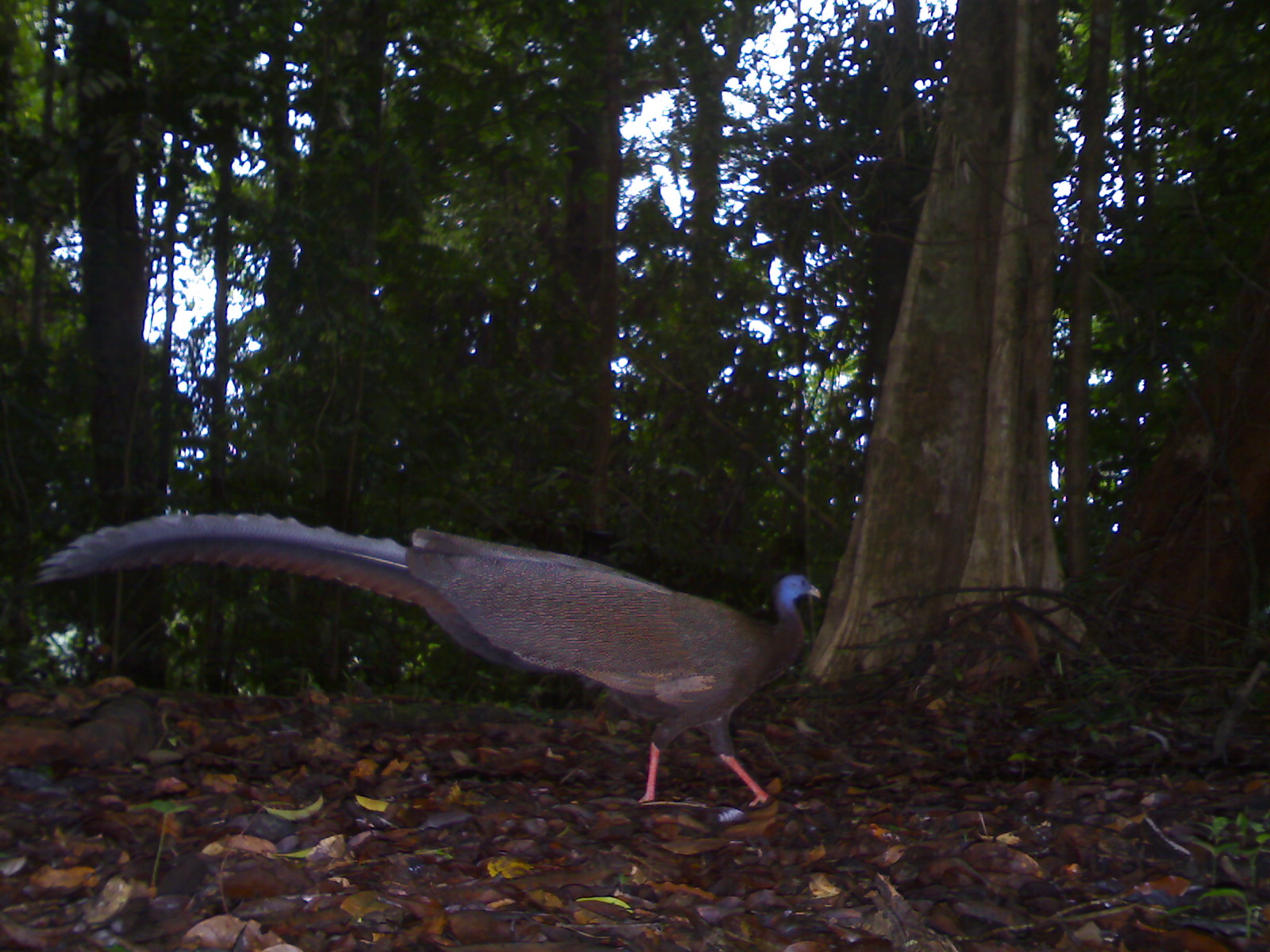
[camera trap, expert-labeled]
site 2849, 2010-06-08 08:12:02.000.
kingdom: Animalia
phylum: Chordata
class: Aves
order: Galliformes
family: Phasianidae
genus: Argusianus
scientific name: Argusianus argus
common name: great argus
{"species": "Argusianus argus (great argus)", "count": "1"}